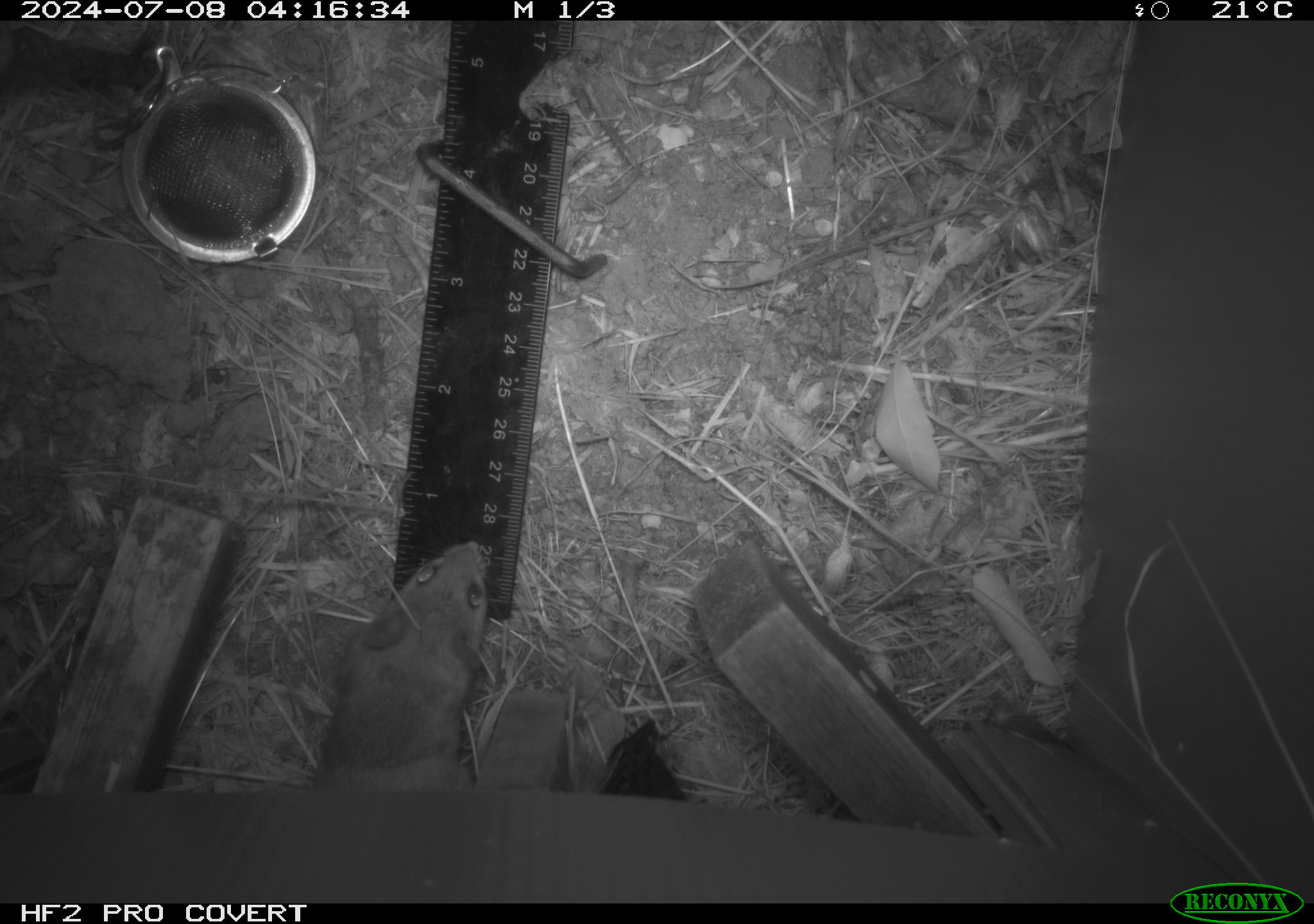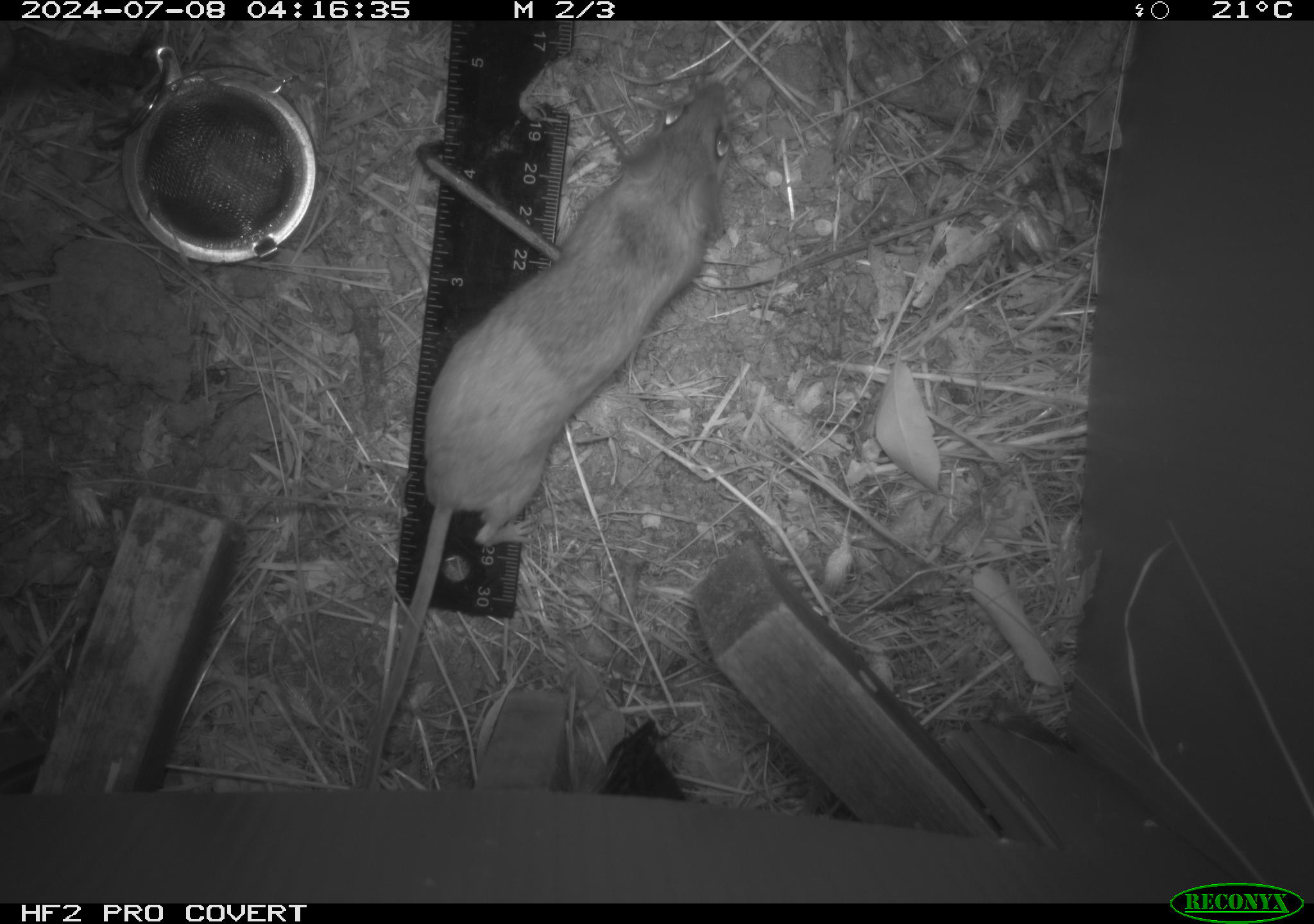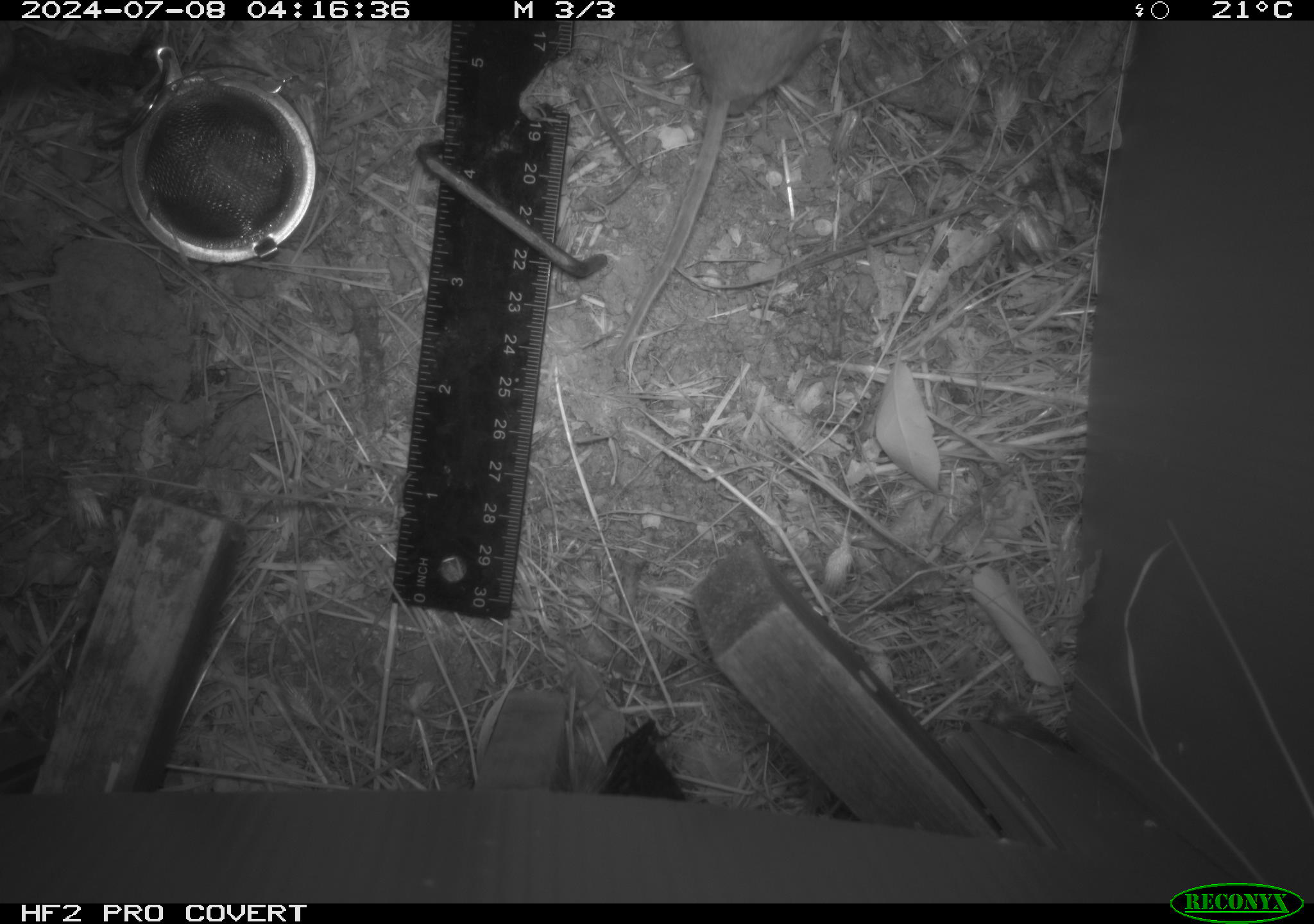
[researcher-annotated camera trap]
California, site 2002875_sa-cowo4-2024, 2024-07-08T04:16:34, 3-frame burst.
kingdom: Animalia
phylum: Chordata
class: Mammalia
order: Rodentia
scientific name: Rodentia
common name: rodent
Rodent (Rodentia).